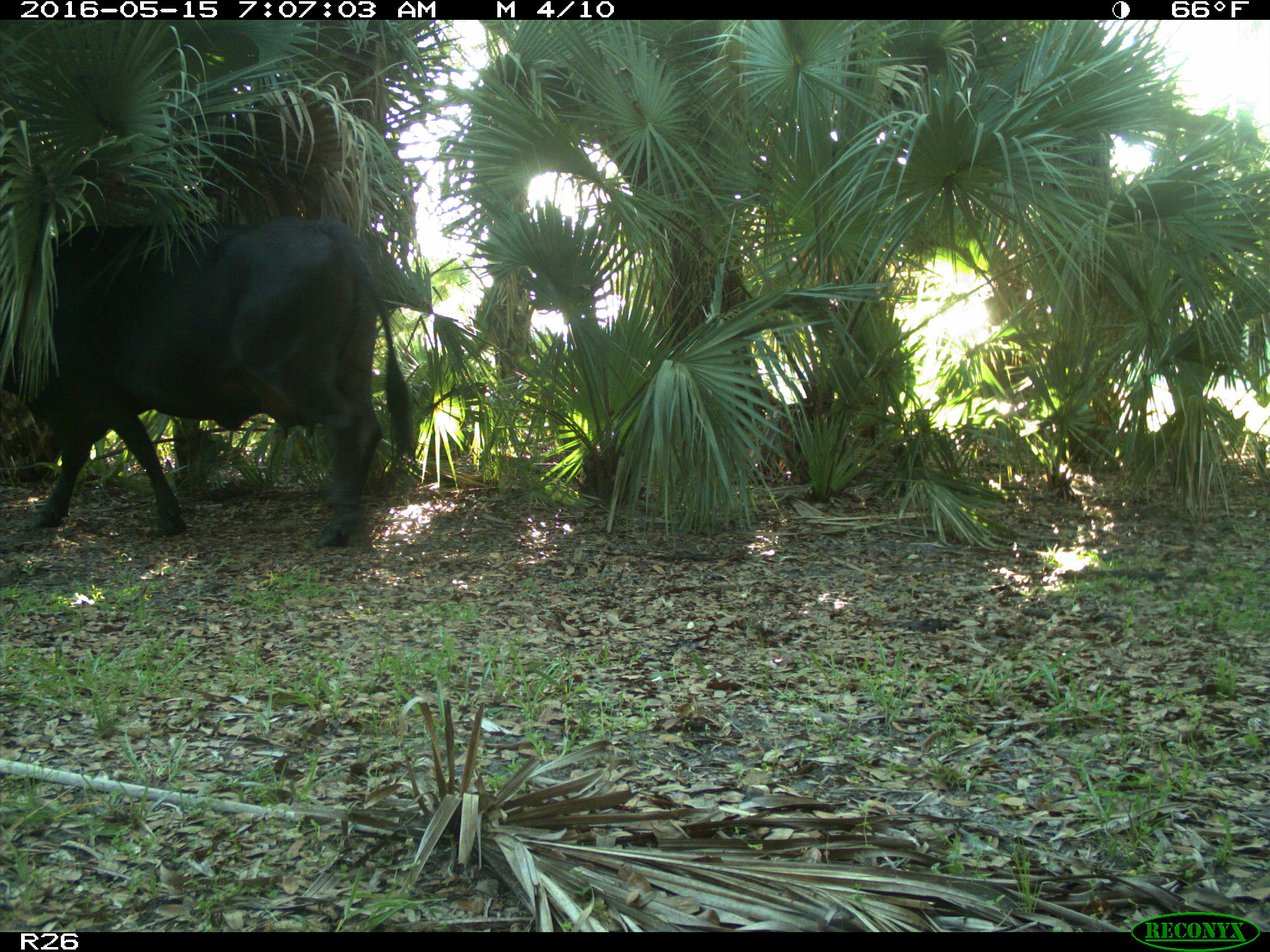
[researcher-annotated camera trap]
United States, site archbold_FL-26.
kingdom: Animalia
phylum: Chordata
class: Mammalia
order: Artiodactyla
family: Bovidae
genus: Bos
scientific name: Bos taurus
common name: domestic cow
Bos taurus (domestic cow).